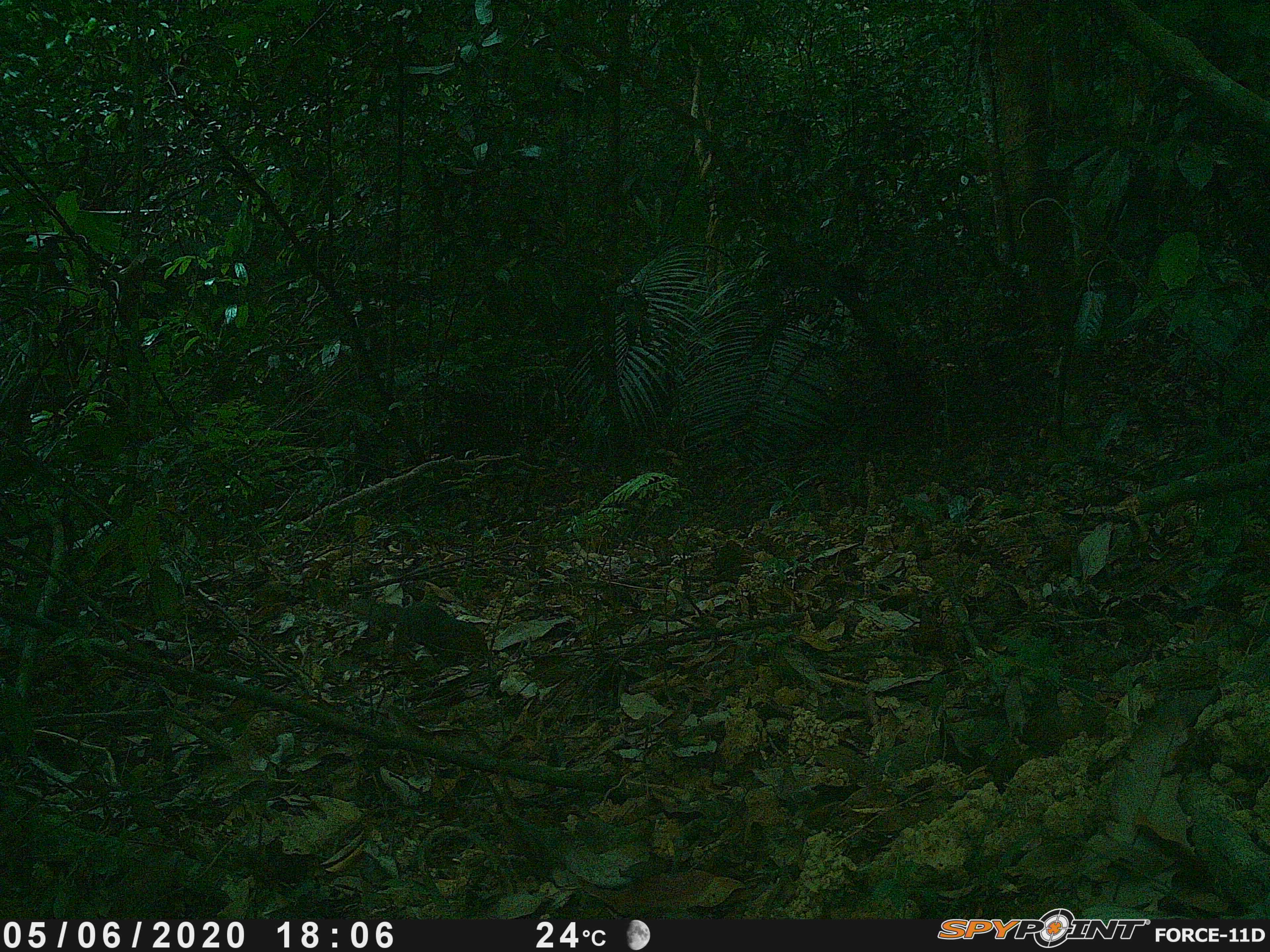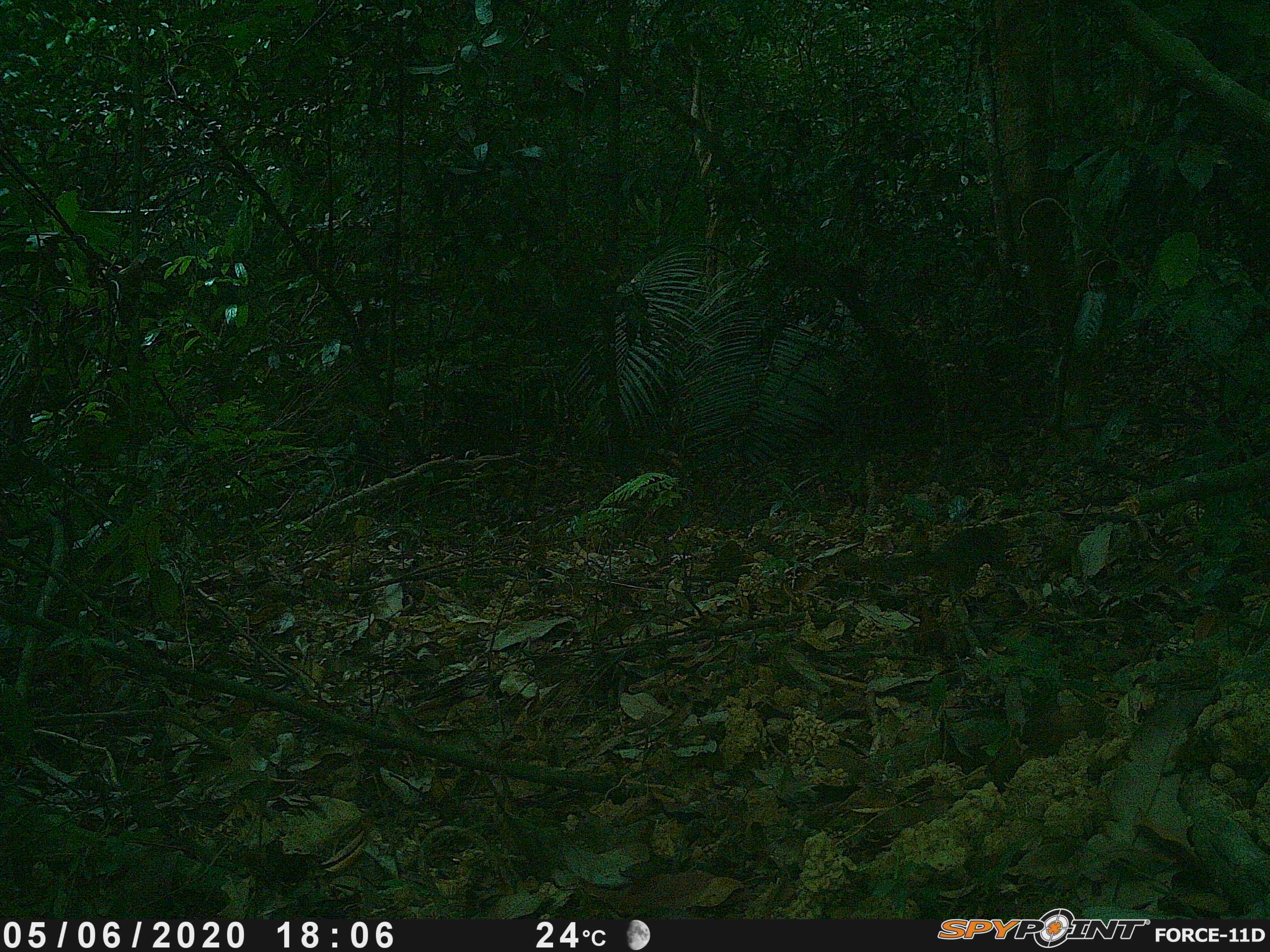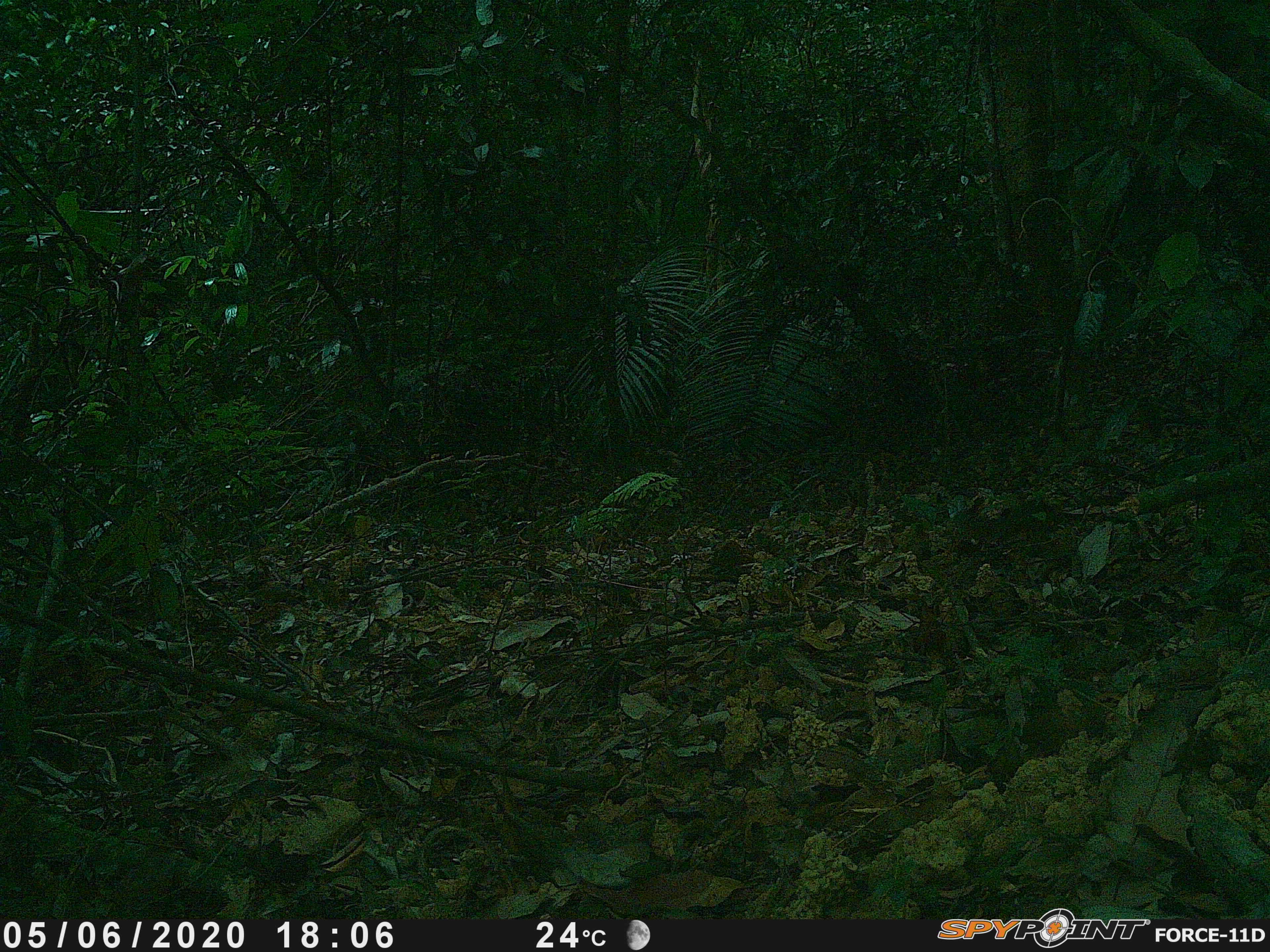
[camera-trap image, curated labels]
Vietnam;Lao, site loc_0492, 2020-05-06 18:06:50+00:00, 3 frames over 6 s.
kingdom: Animalia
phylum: Chordata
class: Mammalia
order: Rodentia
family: Sciuridae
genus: Dremomys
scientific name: Dremomys rufigenis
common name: red-cheeked squirrel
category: red cheeked squirrel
Red cheeked squirrel (red-cheeked squirrel) (Dremomys rufigenis). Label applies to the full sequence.